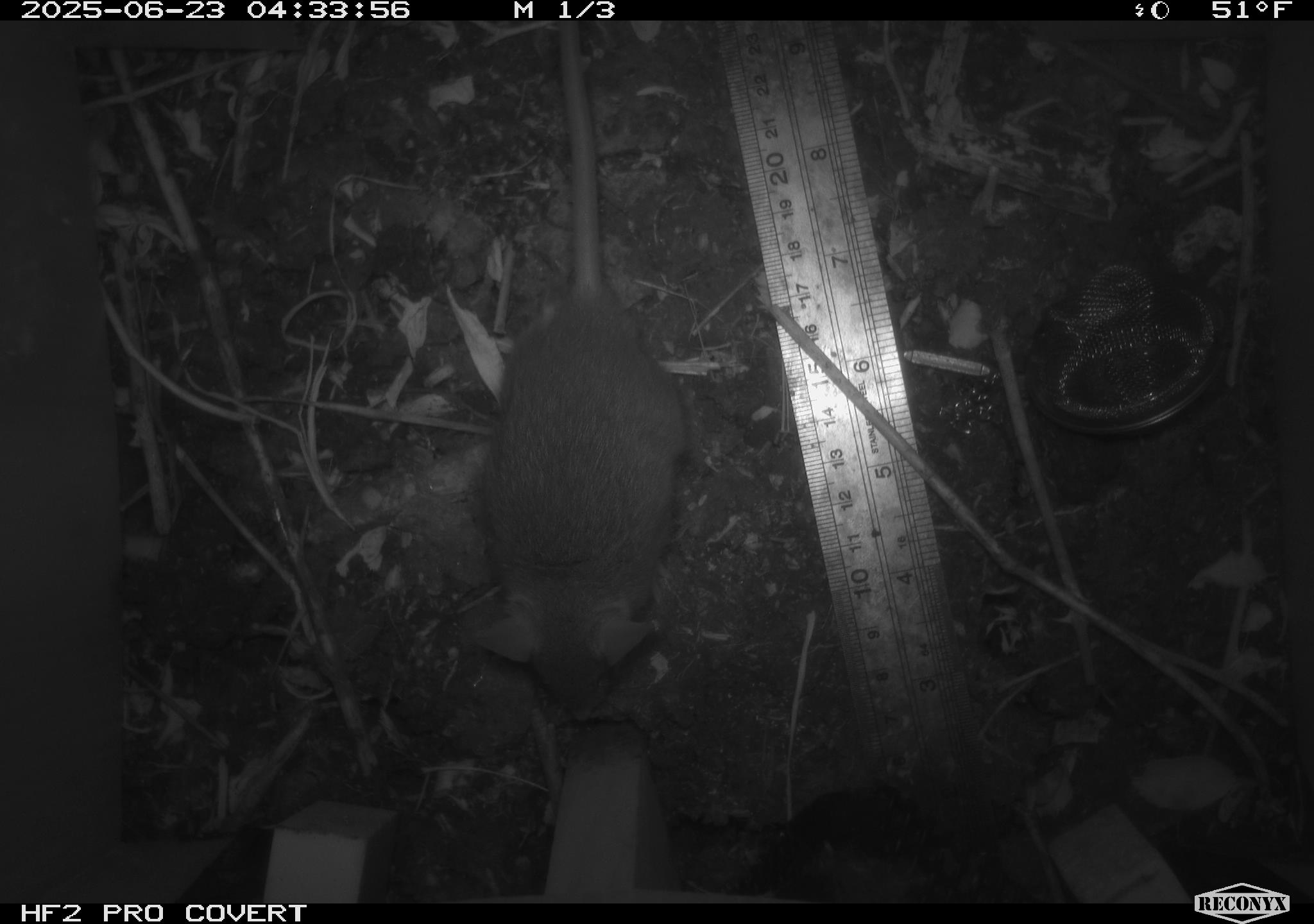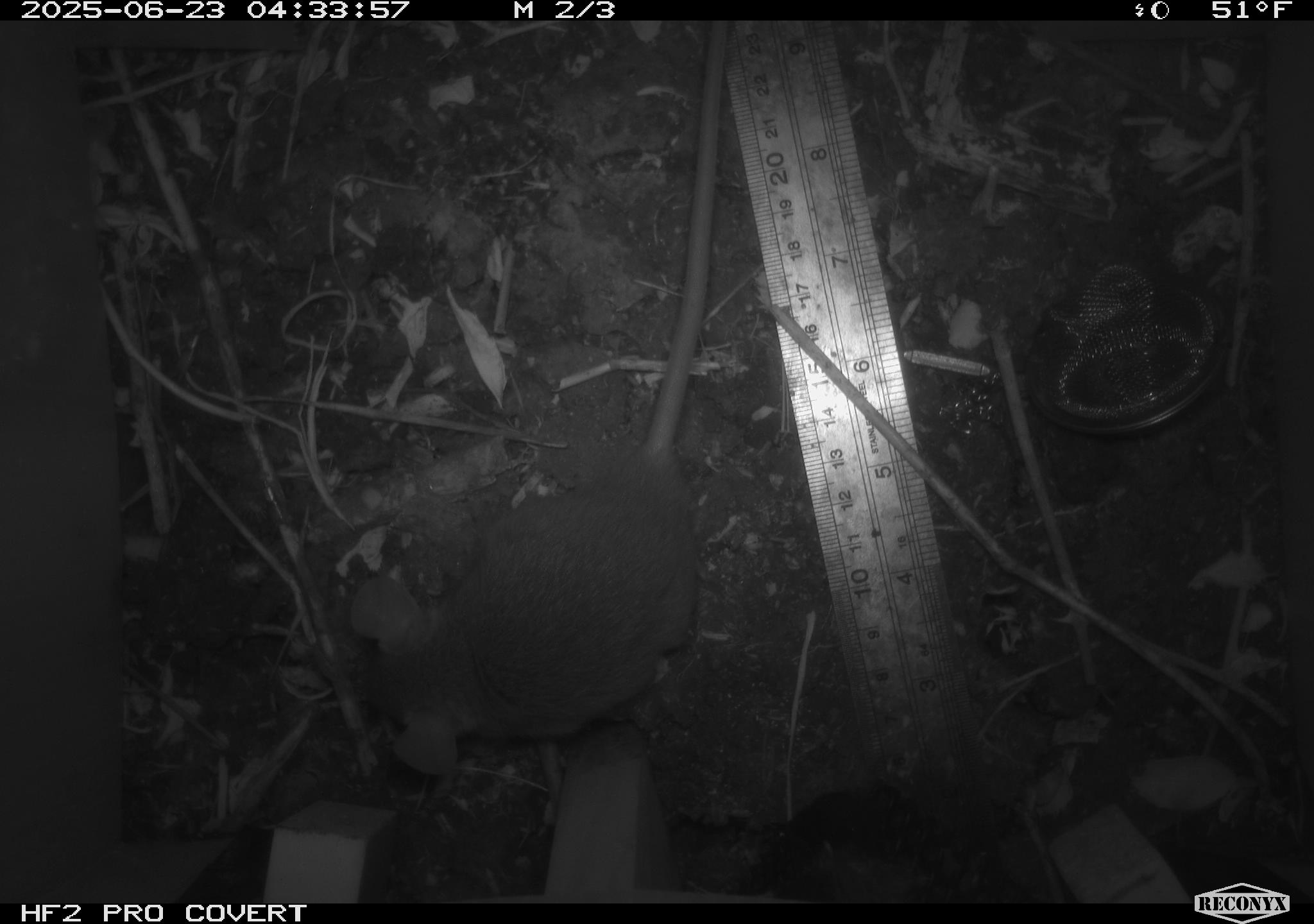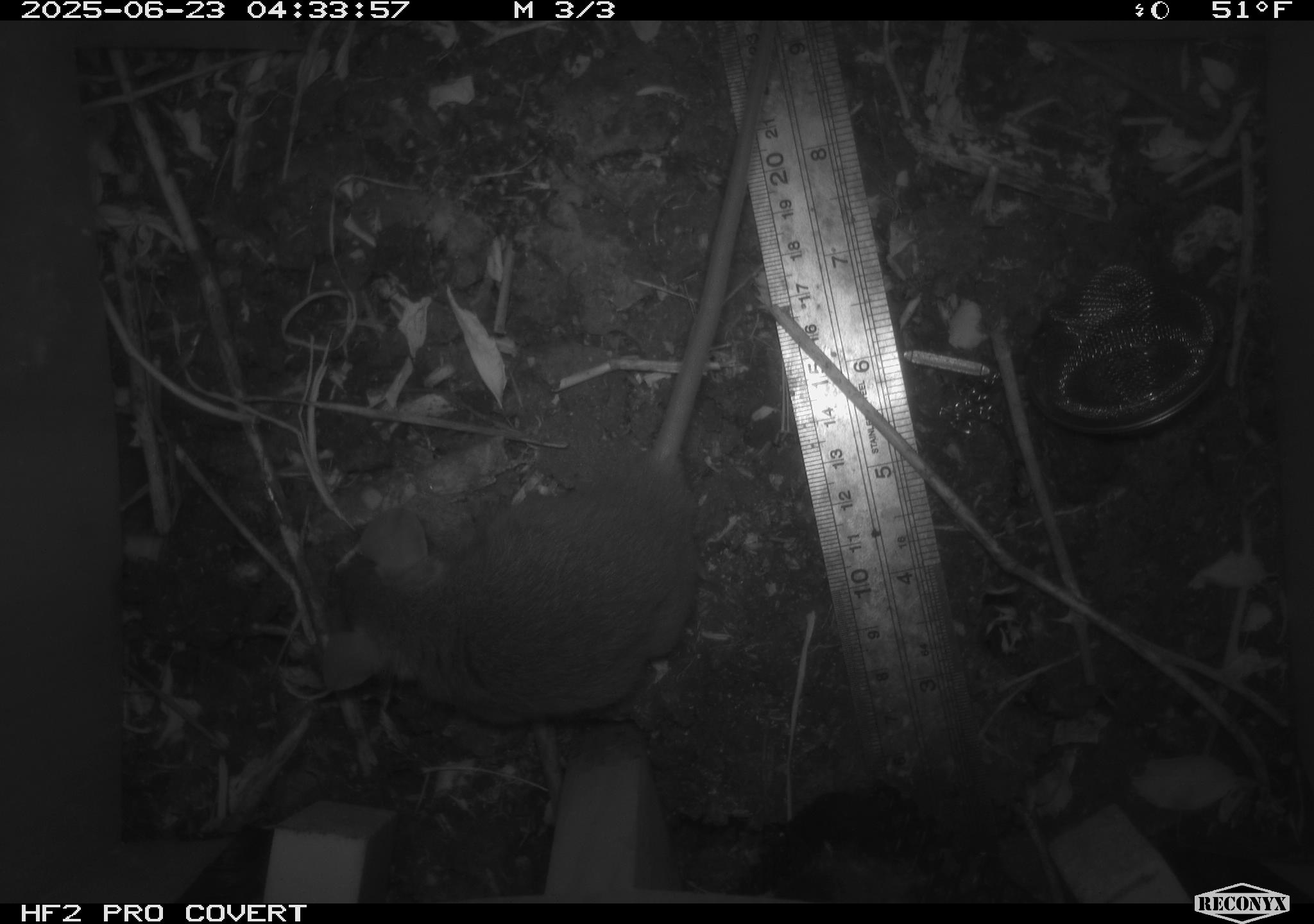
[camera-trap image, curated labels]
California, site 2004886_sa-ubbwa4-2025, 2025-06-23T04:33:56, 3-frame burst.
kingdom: Animalia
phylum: Chordata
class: Mammalia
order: Rodentia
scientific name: Rodentia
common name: rodent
Rodent (Rodentia).